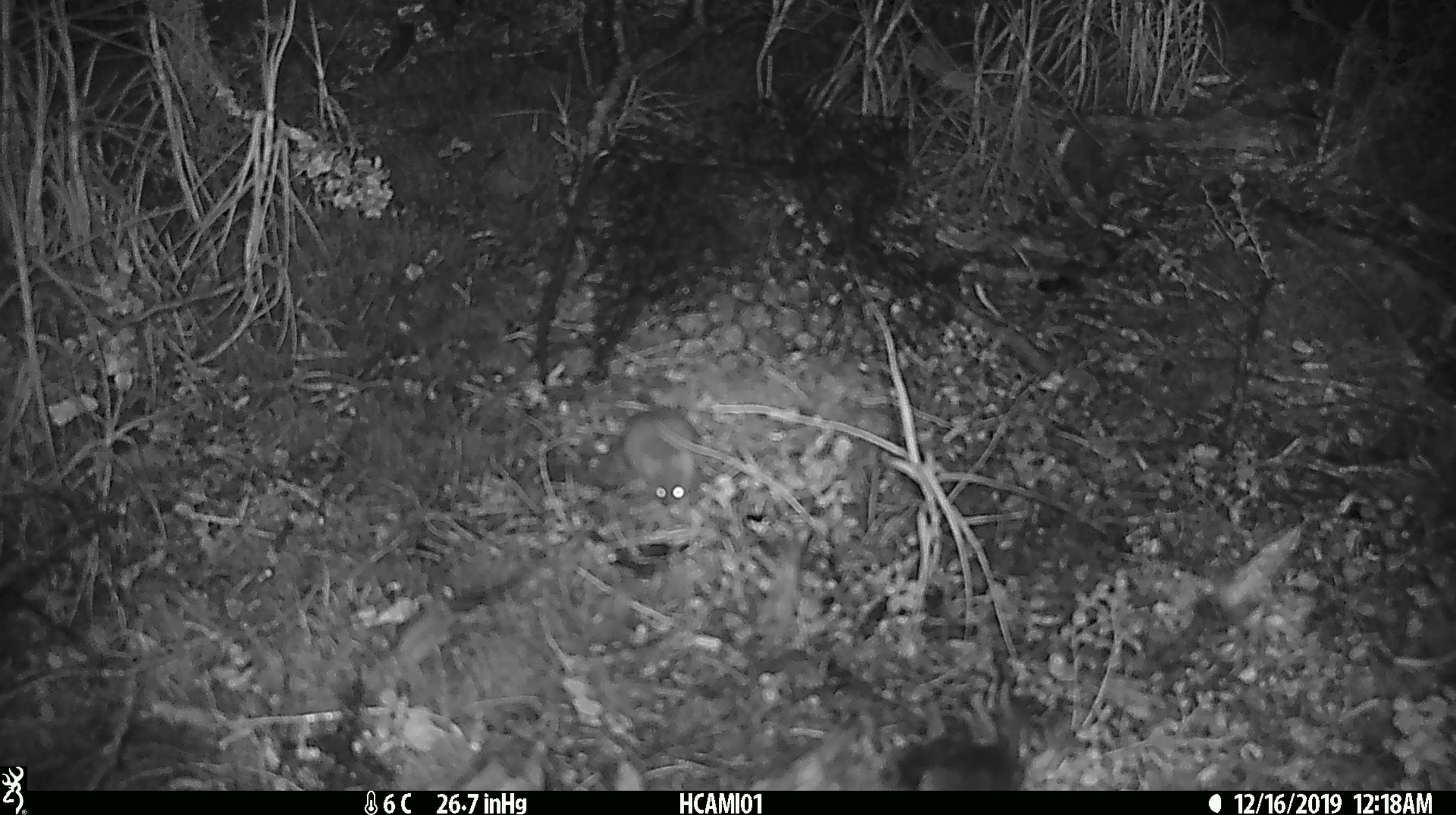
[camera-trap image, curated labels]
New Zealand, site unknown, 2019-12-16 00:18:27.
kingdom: Animalia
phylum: Chordata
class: Mammalia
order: Rodentia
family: Muridae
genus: Mus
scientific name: Mus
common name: mouse